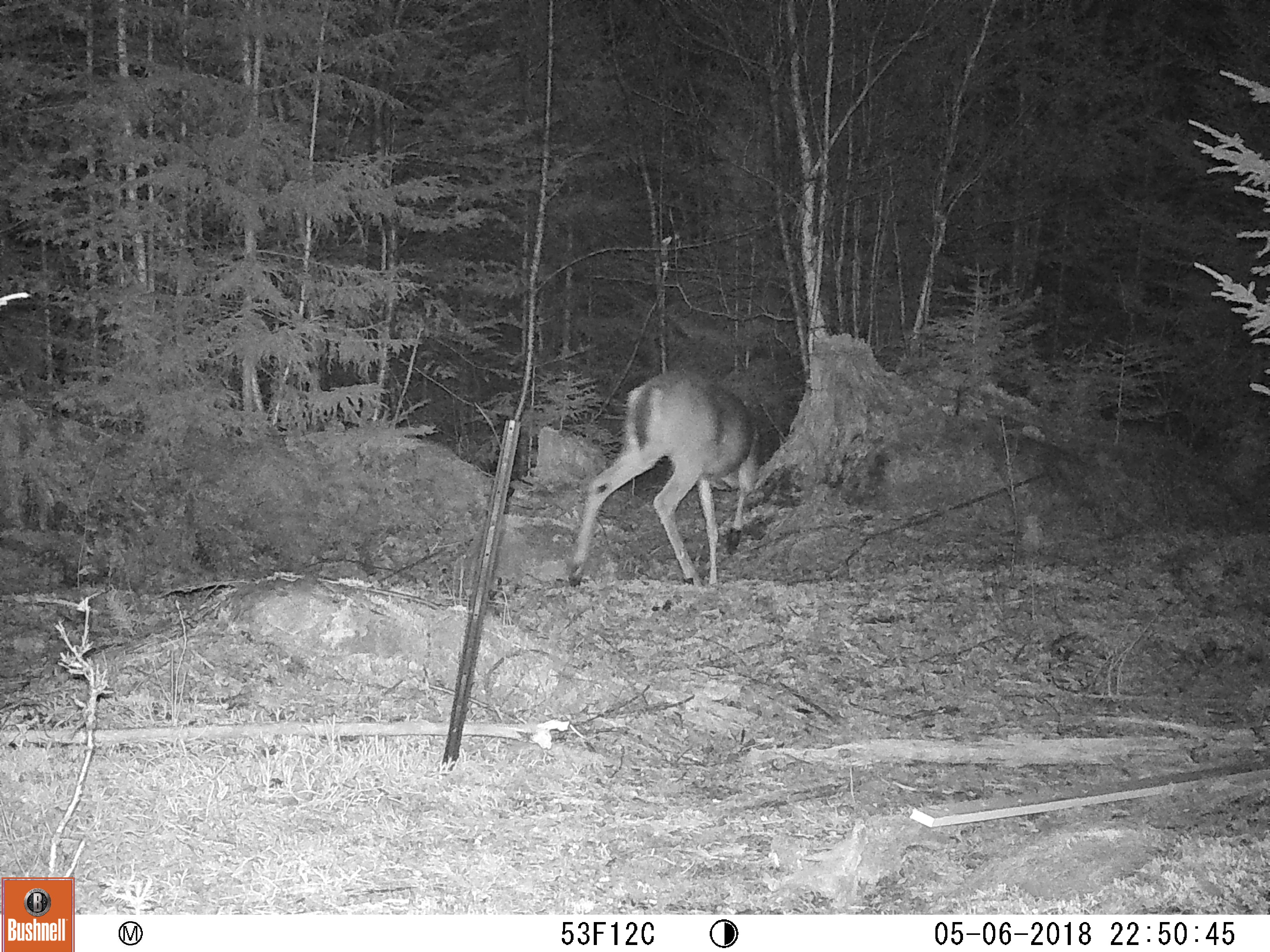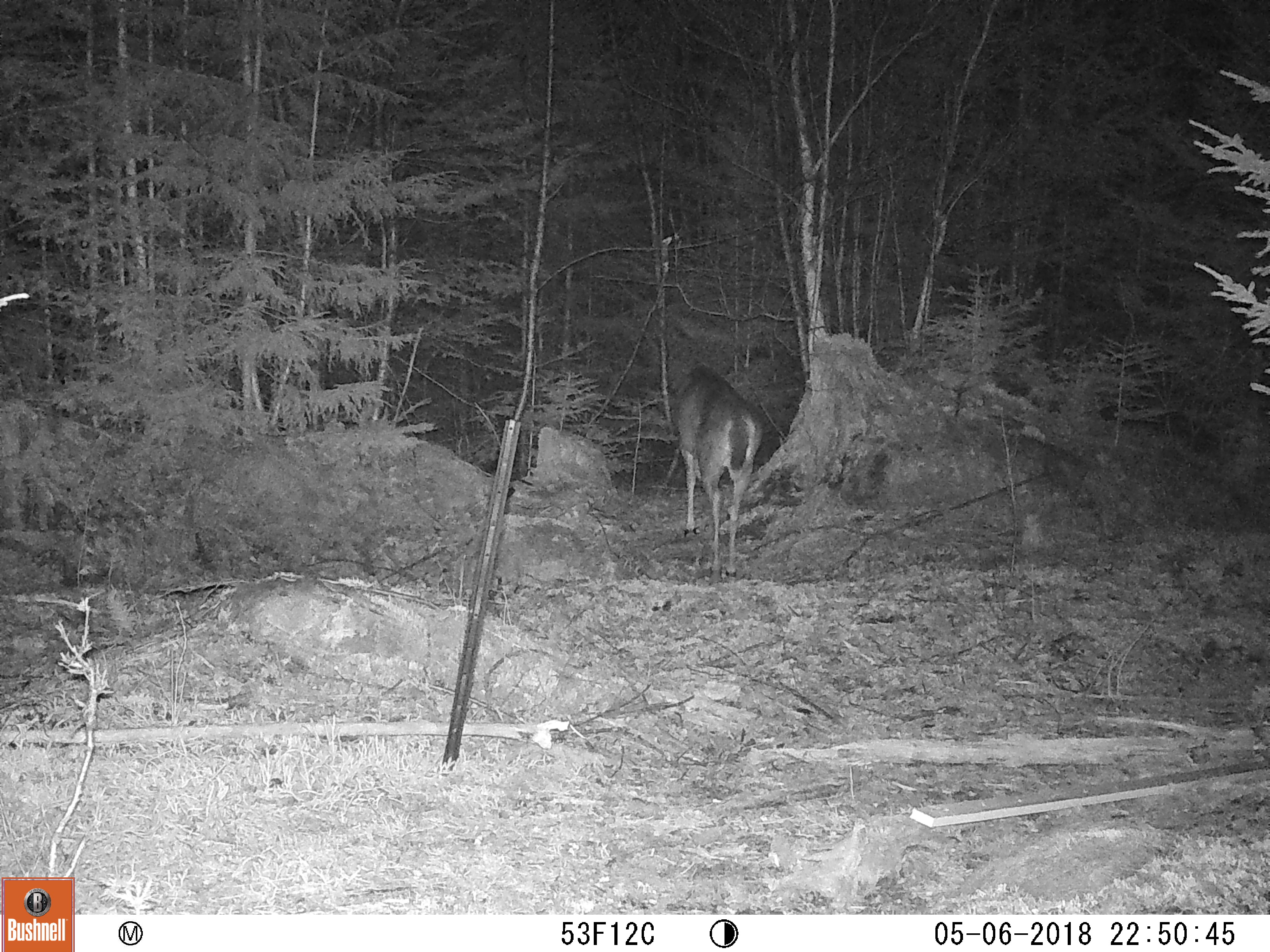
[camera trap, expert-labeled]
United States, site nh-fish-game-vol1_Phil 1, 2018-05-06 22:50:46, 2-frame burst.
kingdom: Animalia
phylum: Chordata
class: Mammalia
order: Artiodactyla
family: Cervidae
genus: Odocoileus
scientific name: Odocoileus virginianus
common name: white-tailed deer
White-tailed deer (Odocoileus virginianus).